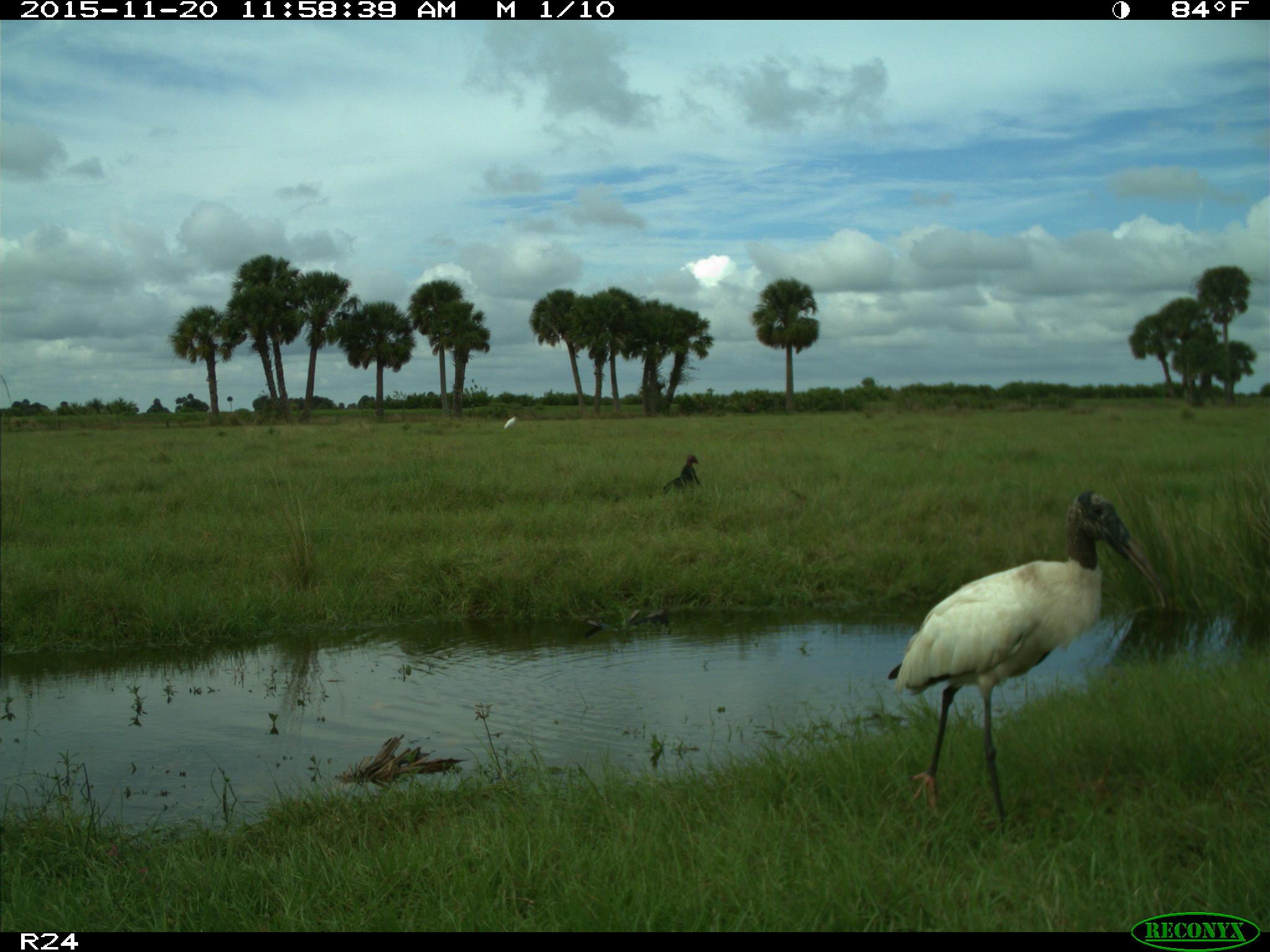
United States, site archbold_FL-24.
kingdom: Animalia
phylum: Chordata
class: Aves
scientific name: Aves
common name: birds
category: unidentified bird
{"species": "unidentified bird (birds) (Aves)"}